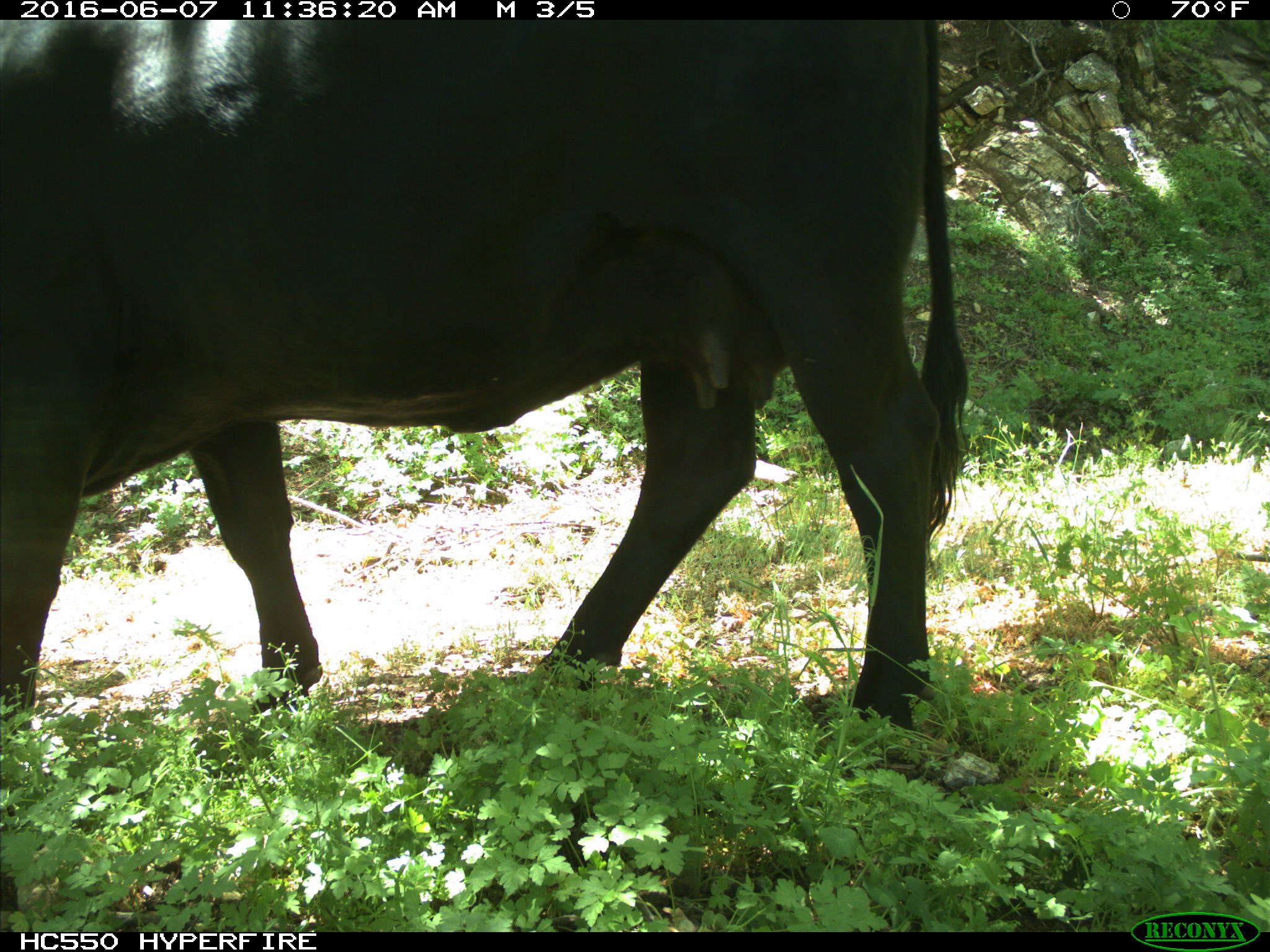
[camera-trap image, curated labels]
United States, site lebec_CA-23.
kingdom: Animalia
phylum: Chordata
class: Mammalia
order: Artiodactyla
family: Bovidae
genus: Bos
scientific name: Bos taurus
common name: domestic cow